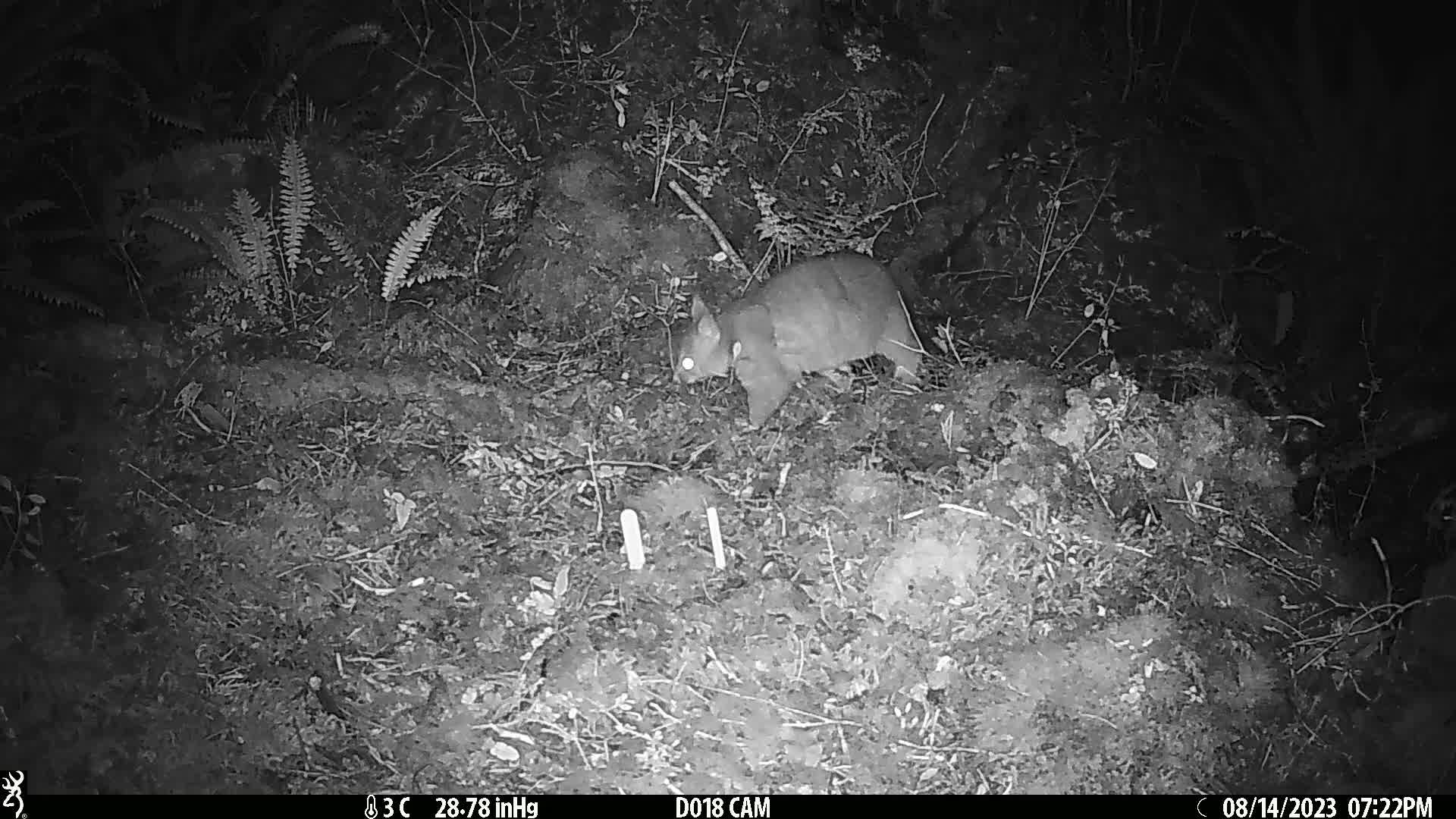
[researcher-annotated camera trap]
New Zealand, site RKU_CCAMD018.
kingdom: Animalia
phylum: Chordata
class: Mammalia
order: Diprotodontia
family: Phalangeridae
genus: Trichosurus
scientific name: Trichosurus vulpecula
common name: common brushtail possum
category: possum